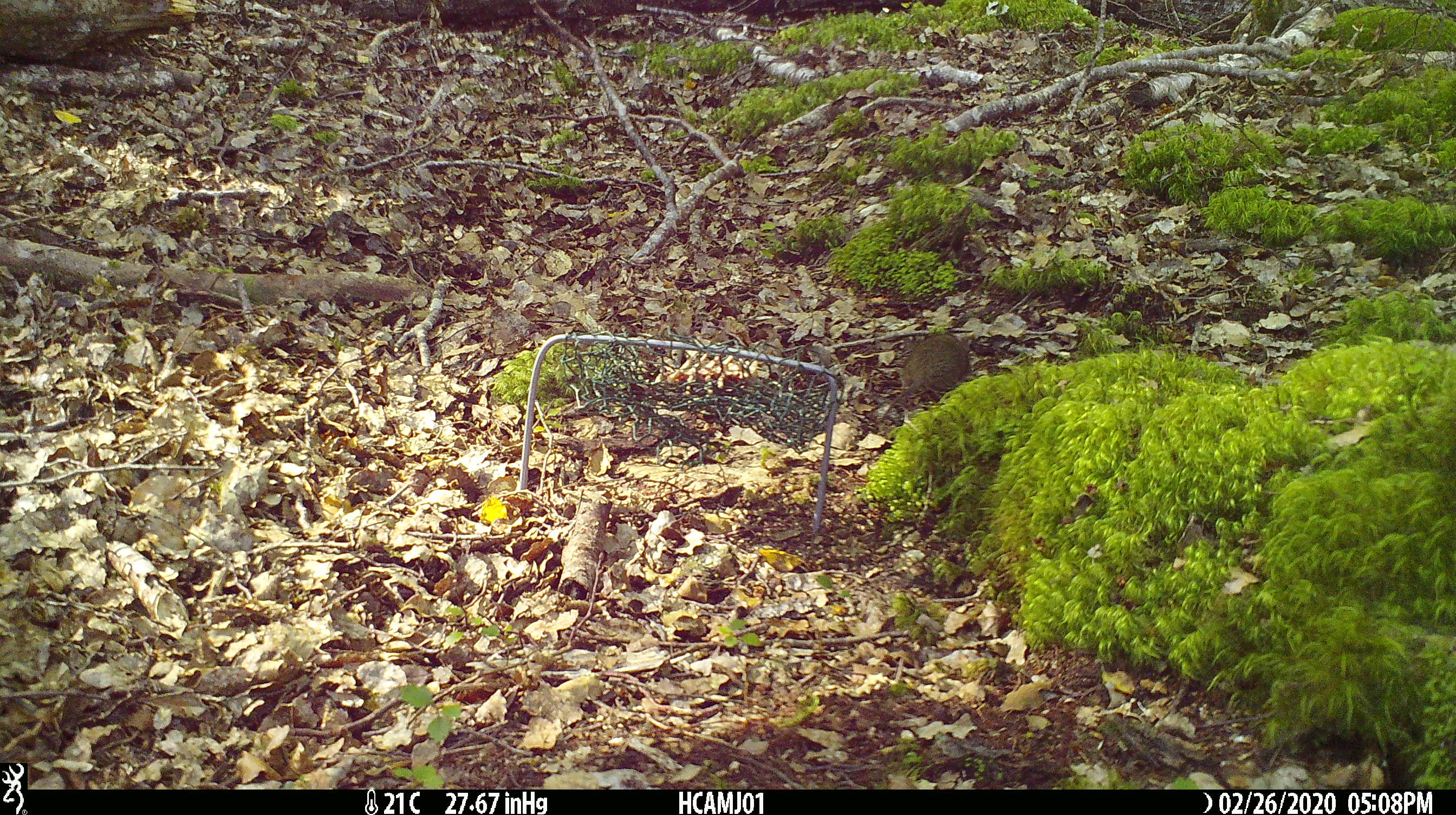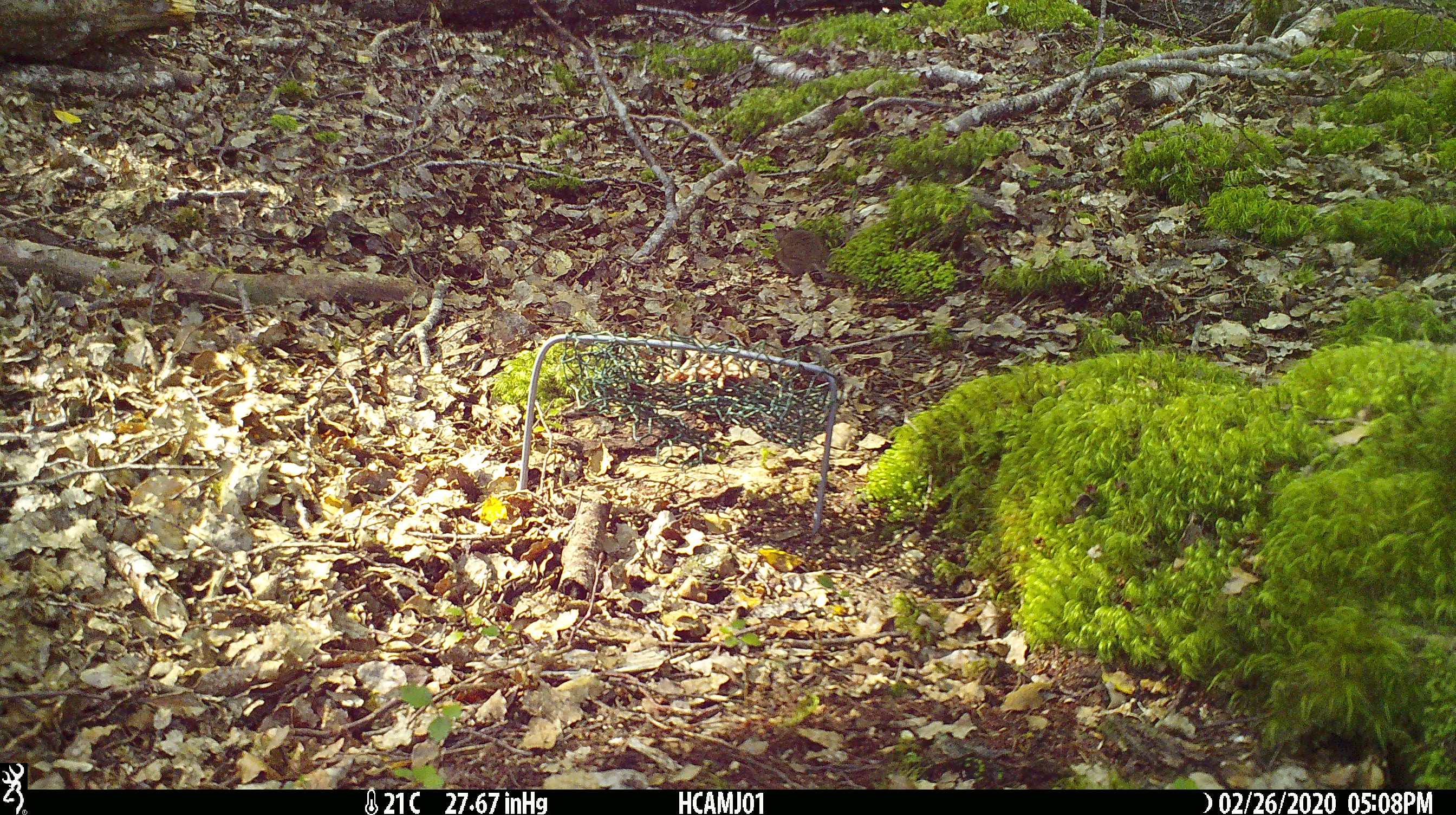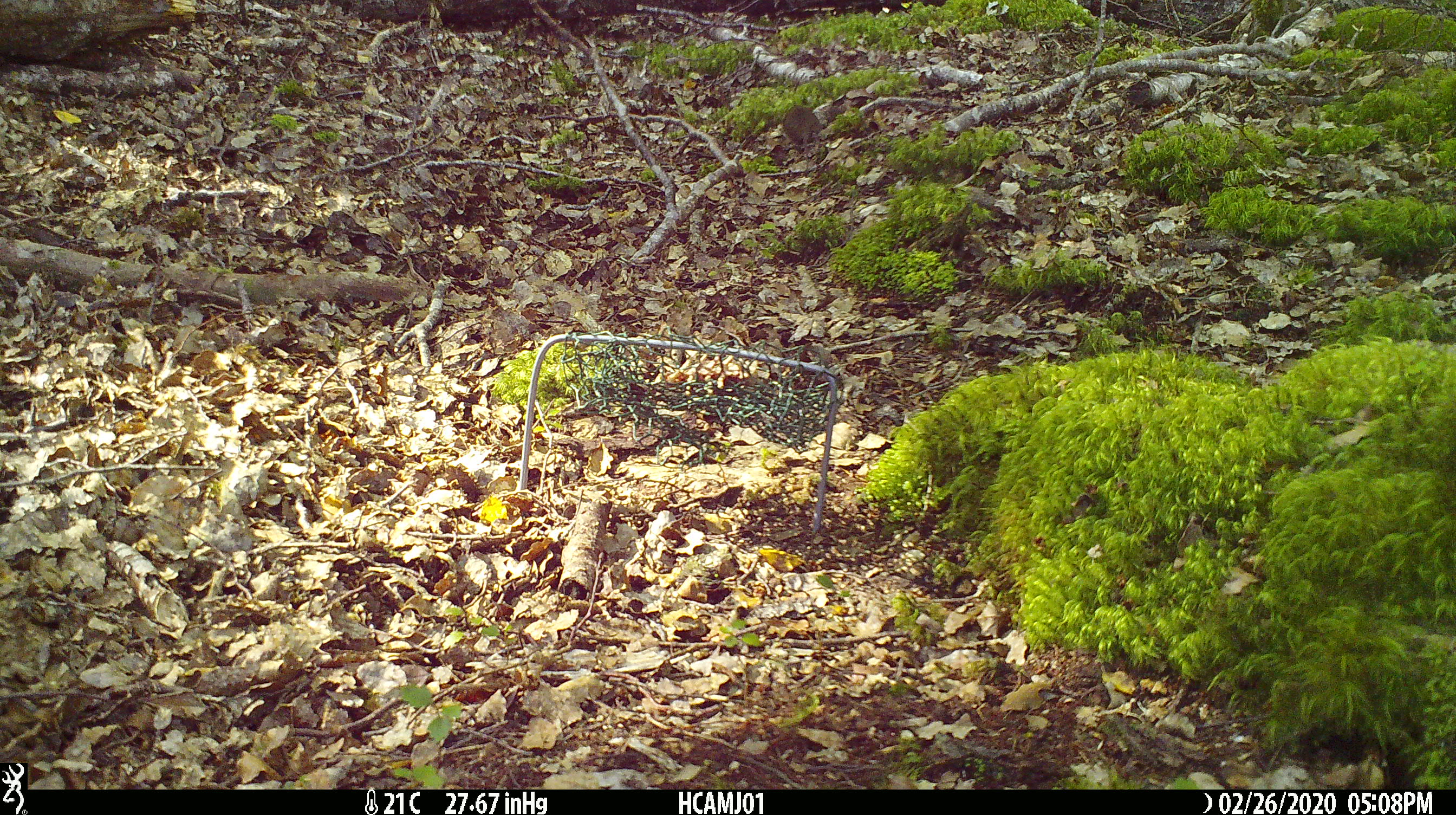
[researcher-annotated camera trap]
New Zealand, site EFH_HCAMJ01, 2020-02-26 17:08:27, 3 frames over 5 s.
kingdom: Animalia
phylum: Chordata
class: Mammalia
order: Rodentia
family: Muridae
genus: Mus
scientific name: Mus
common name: mouse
Mouse (Mus).